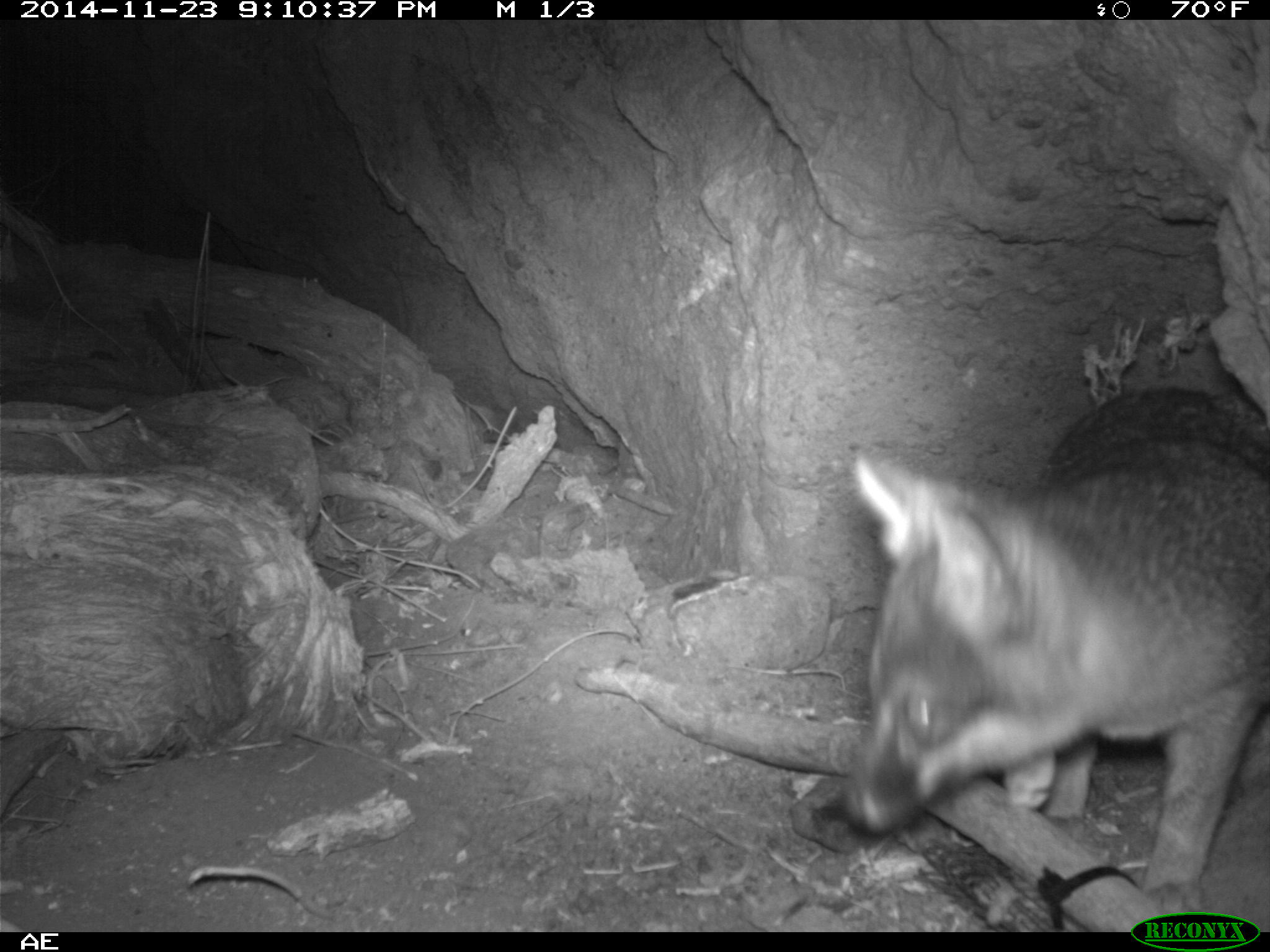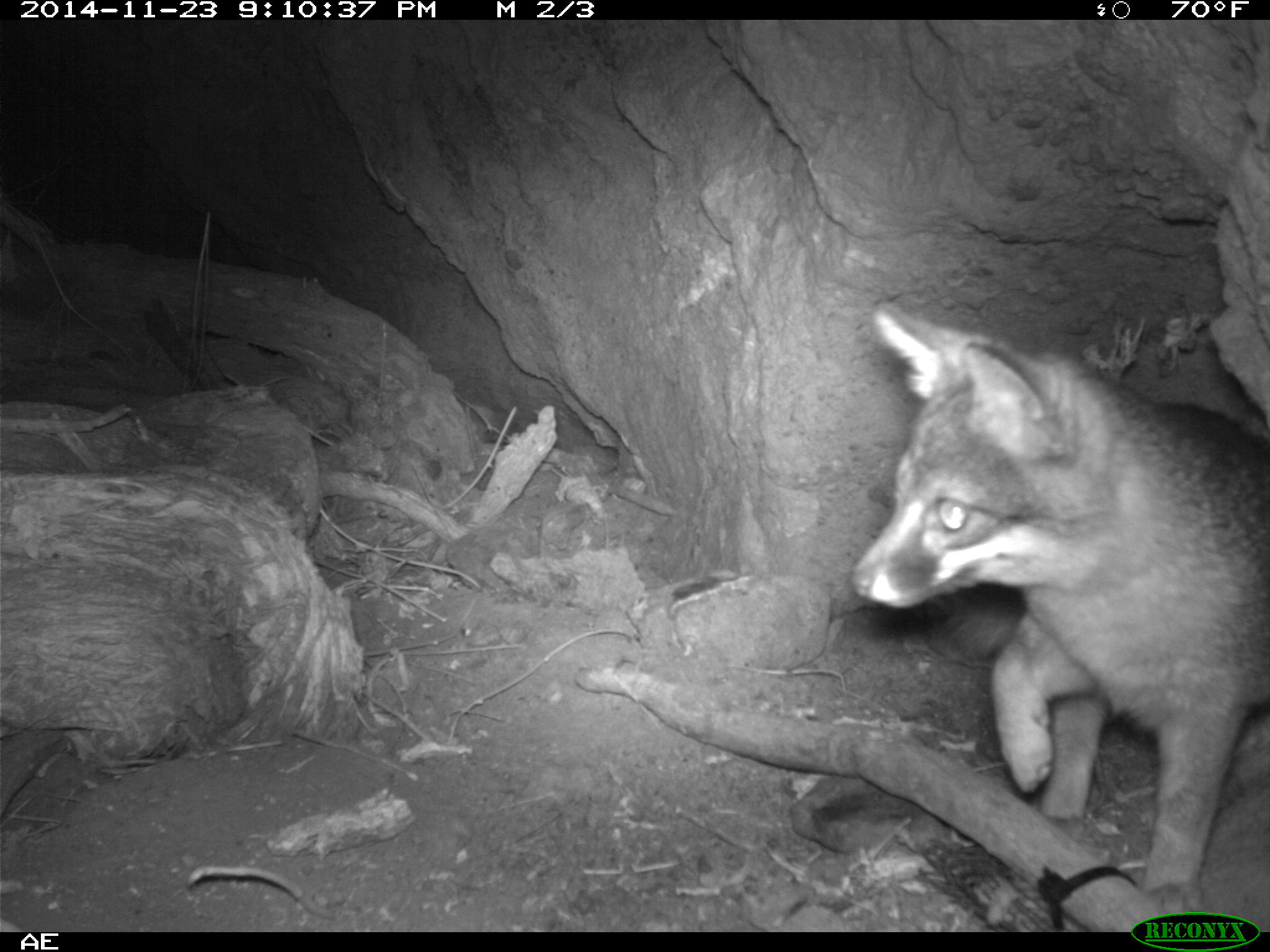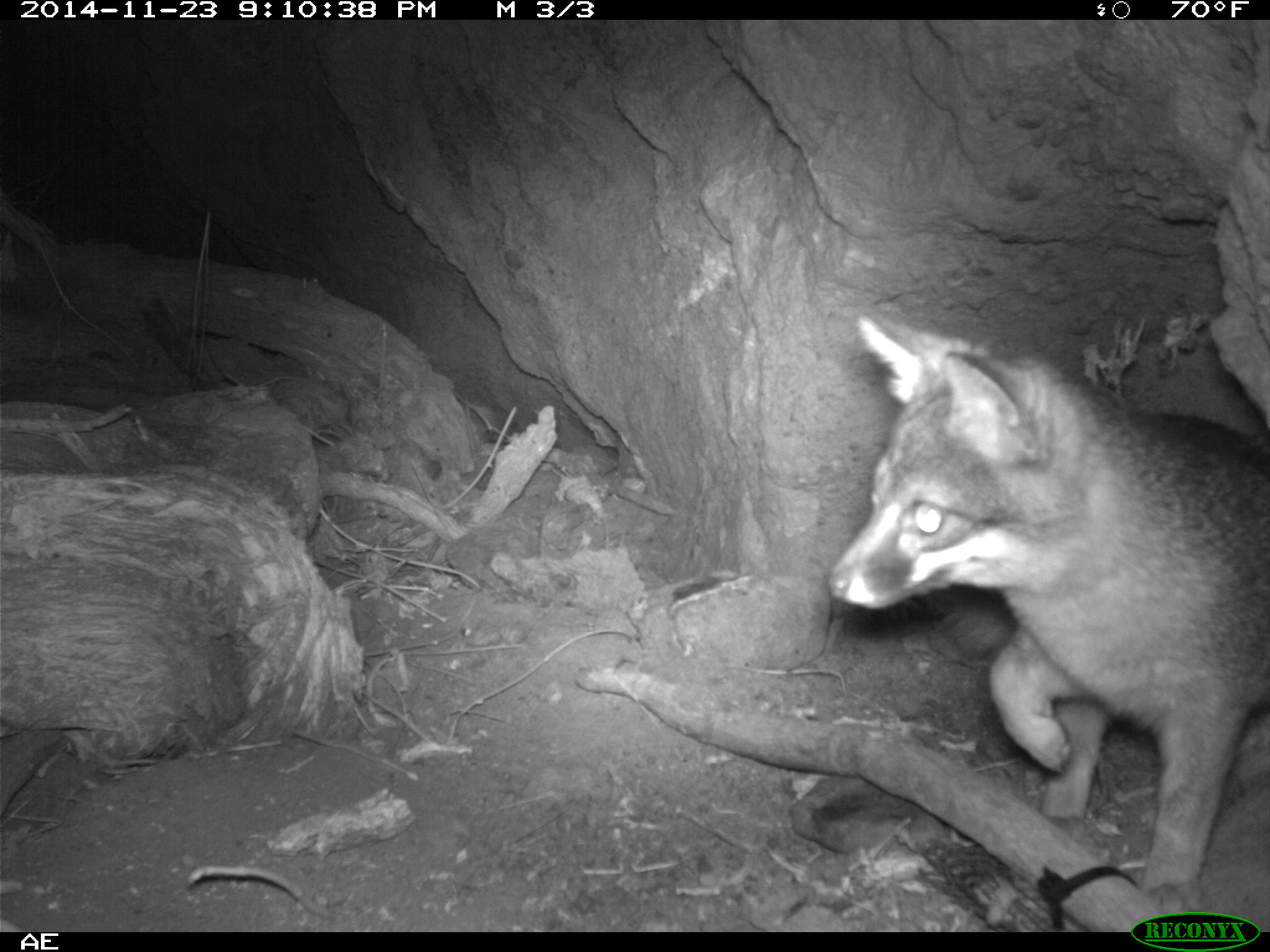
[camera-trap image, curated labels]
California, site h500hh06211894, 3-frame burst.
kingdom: Animalia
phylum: Chordata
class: Mammalia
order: Carnivora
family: Canidae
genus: Urocyon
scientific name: Urocyon littoralis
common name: island fox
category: fox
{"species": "fox (island fox) (Urocyon littoralis)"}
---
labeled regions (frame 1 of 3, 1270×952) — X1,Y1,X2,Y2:
fox: 843,387,1269,933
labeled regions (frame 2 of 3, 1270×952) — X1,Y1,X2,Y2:
fox: 843,302,1269,916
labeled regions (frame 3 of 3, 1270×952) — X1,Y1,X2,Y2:
fox: 823,309,1269,923